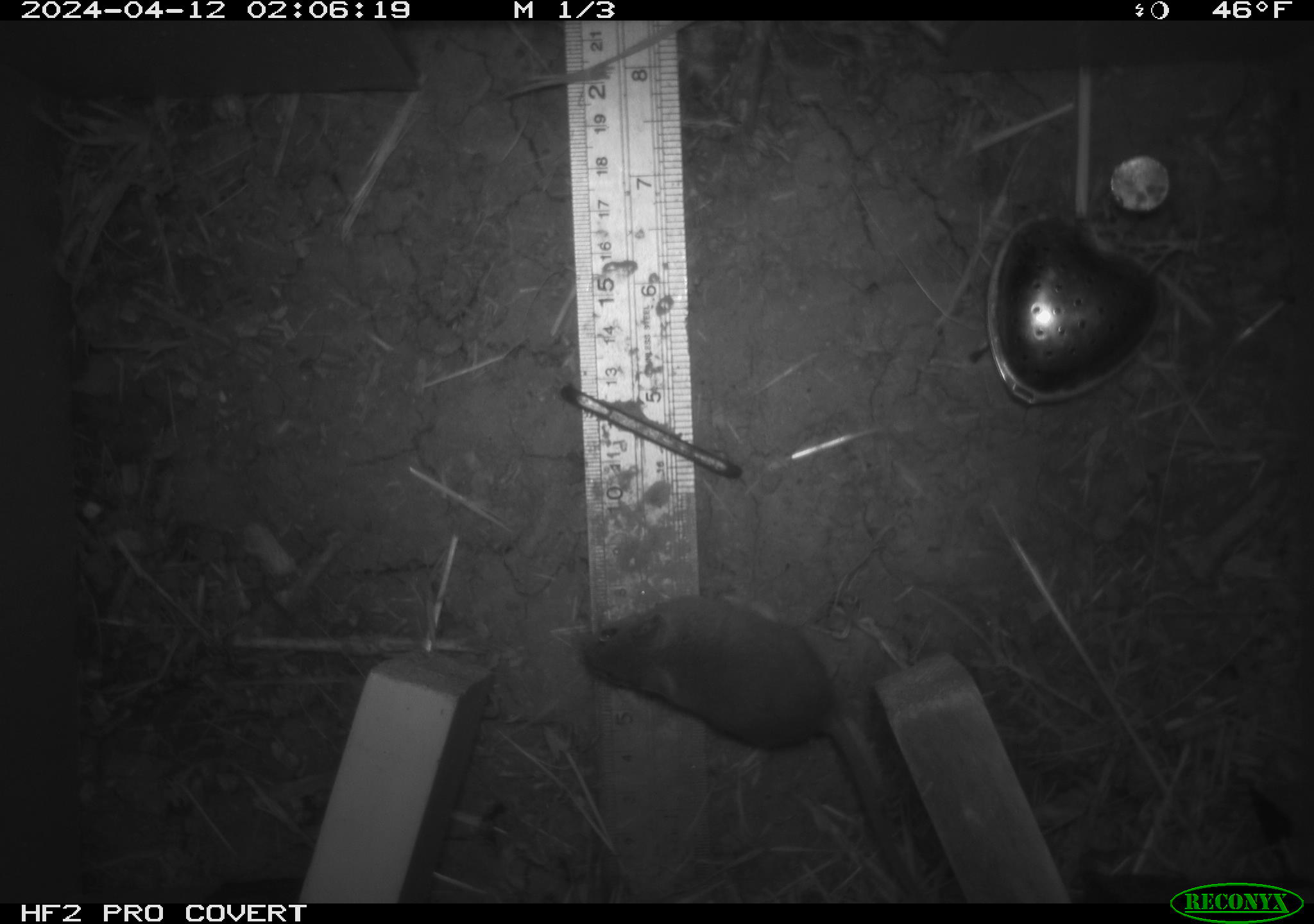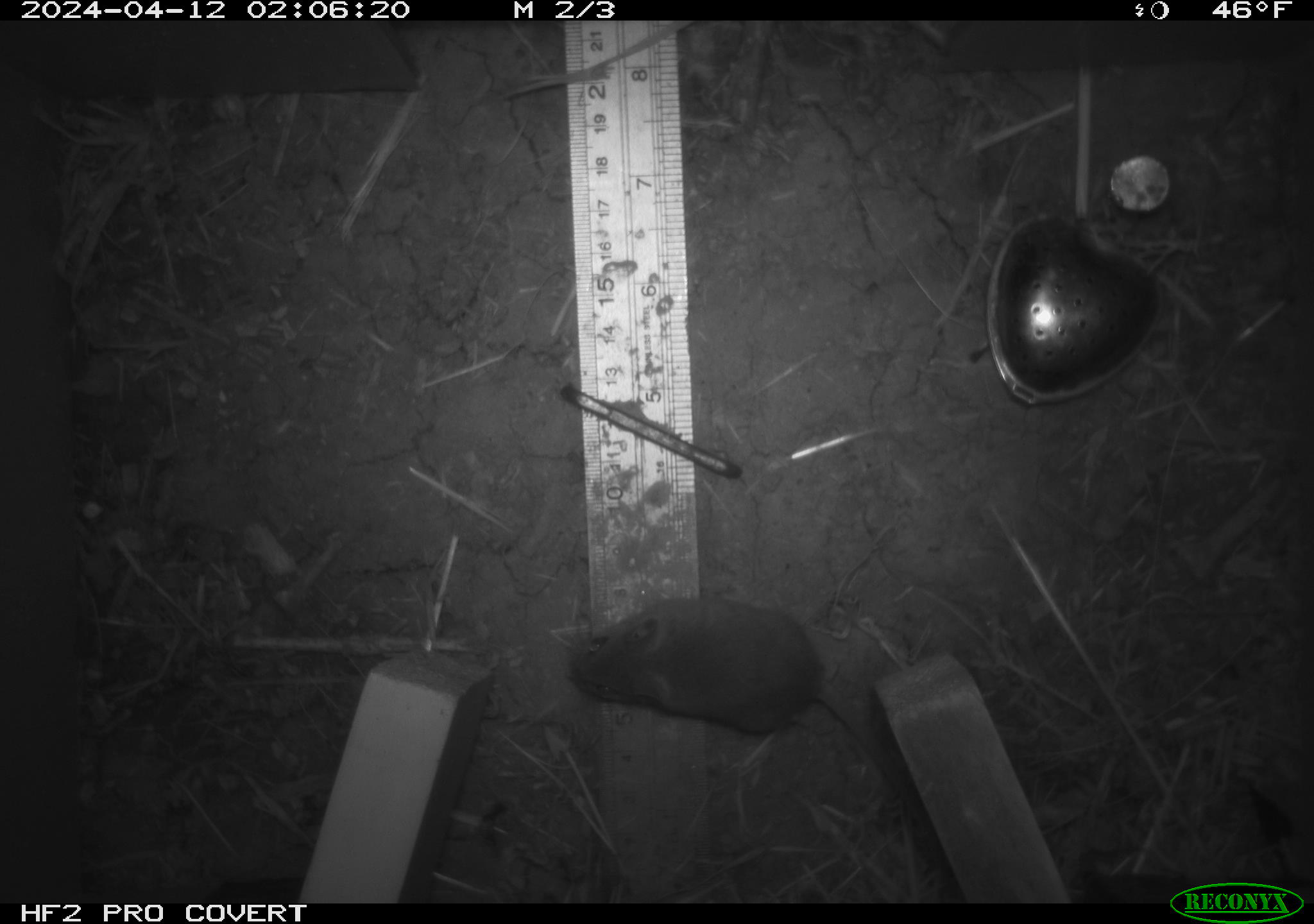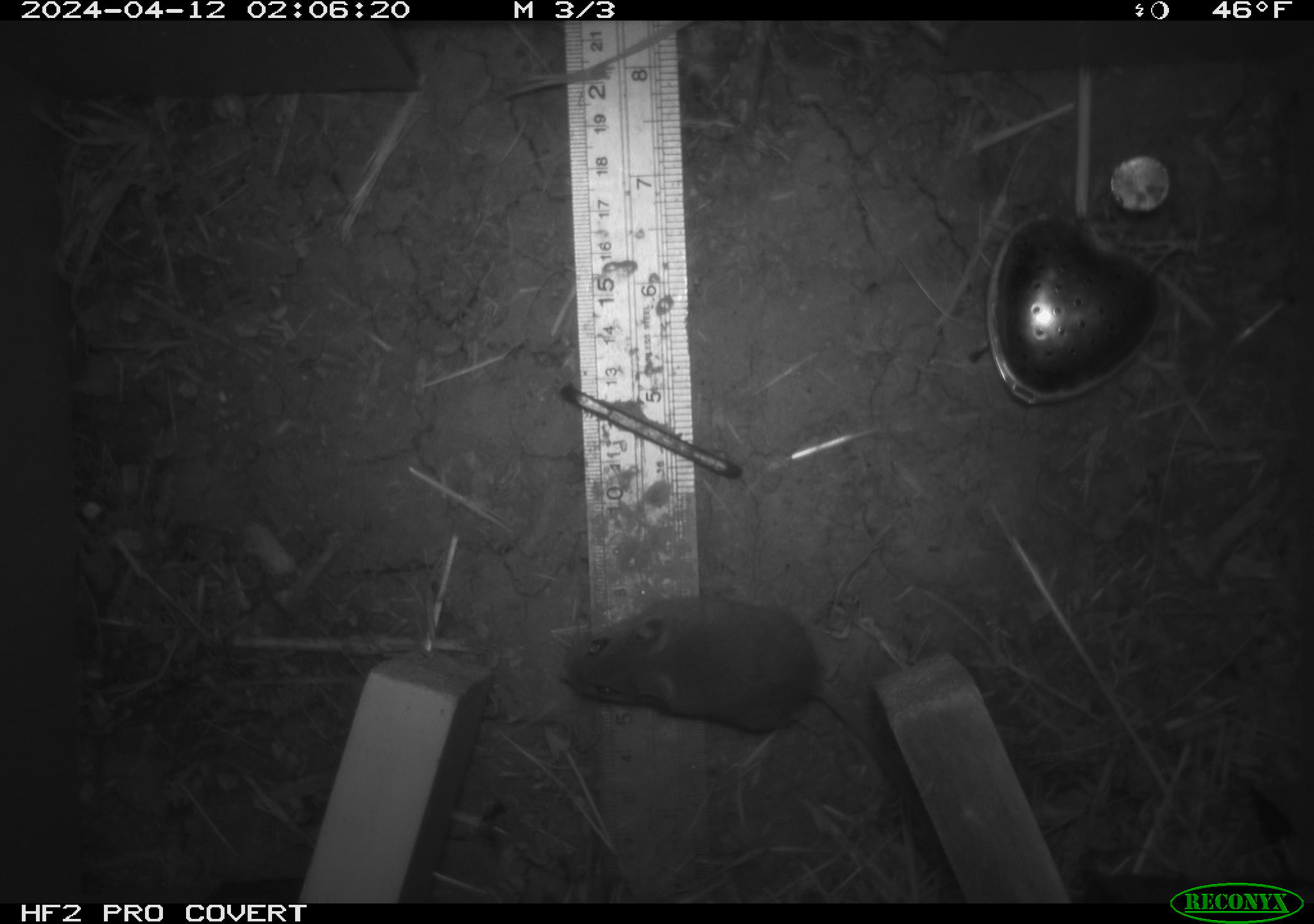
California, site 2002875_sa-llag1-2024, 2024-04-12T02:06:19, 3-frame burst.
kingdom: Animalia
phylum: Chordata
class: Mammalia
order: Rodentia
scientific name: Rodentia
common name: mouse species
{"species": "mouse species (Rodentia)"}